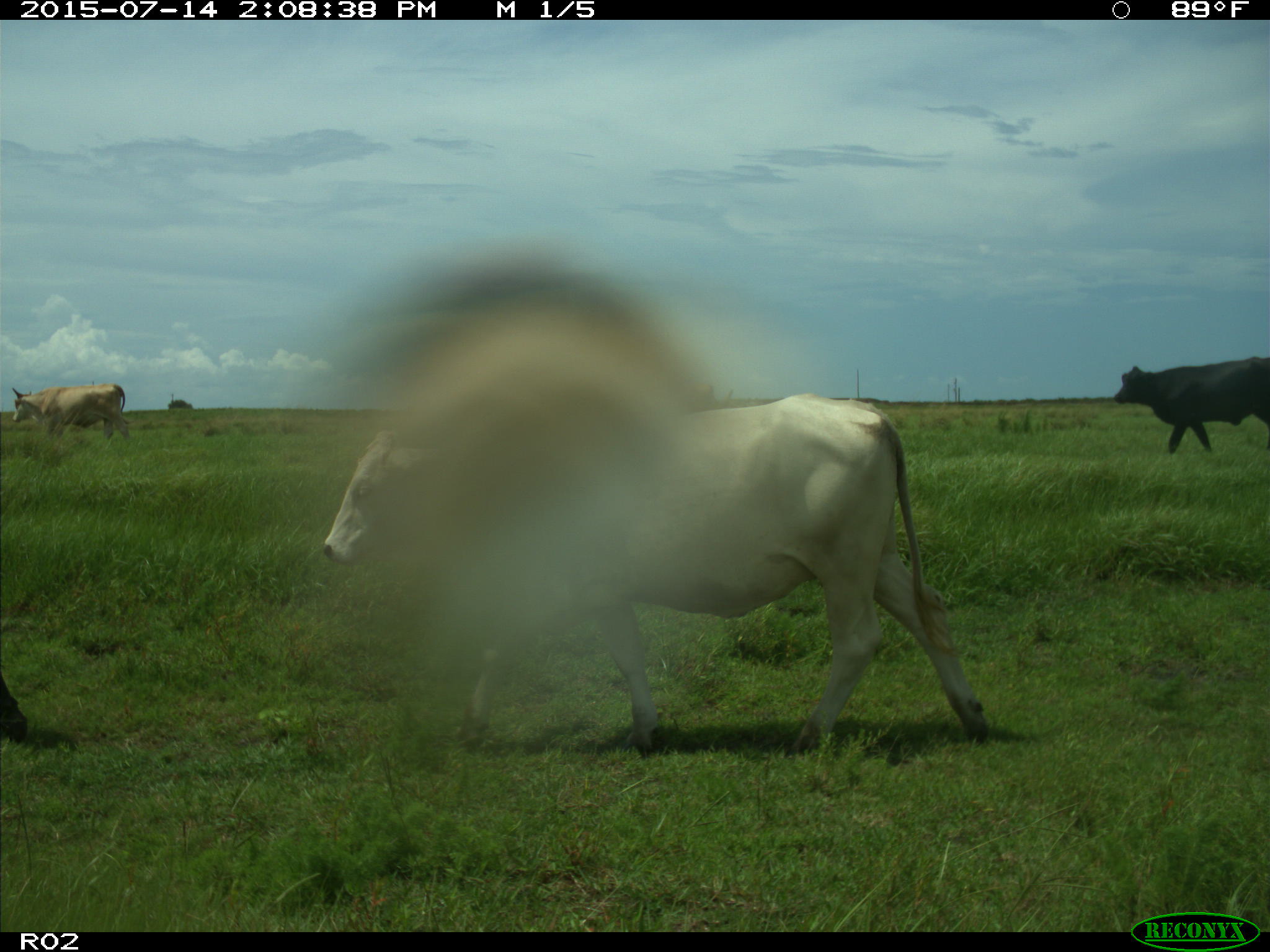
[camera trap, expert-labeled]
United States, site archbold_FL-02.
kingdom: Animalia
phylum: Chordata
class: Mammalia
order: Artiodactyla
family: Bovidae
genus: Bos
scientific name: Bos taurus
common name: domestic cow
Bos taurus (domestic cow).